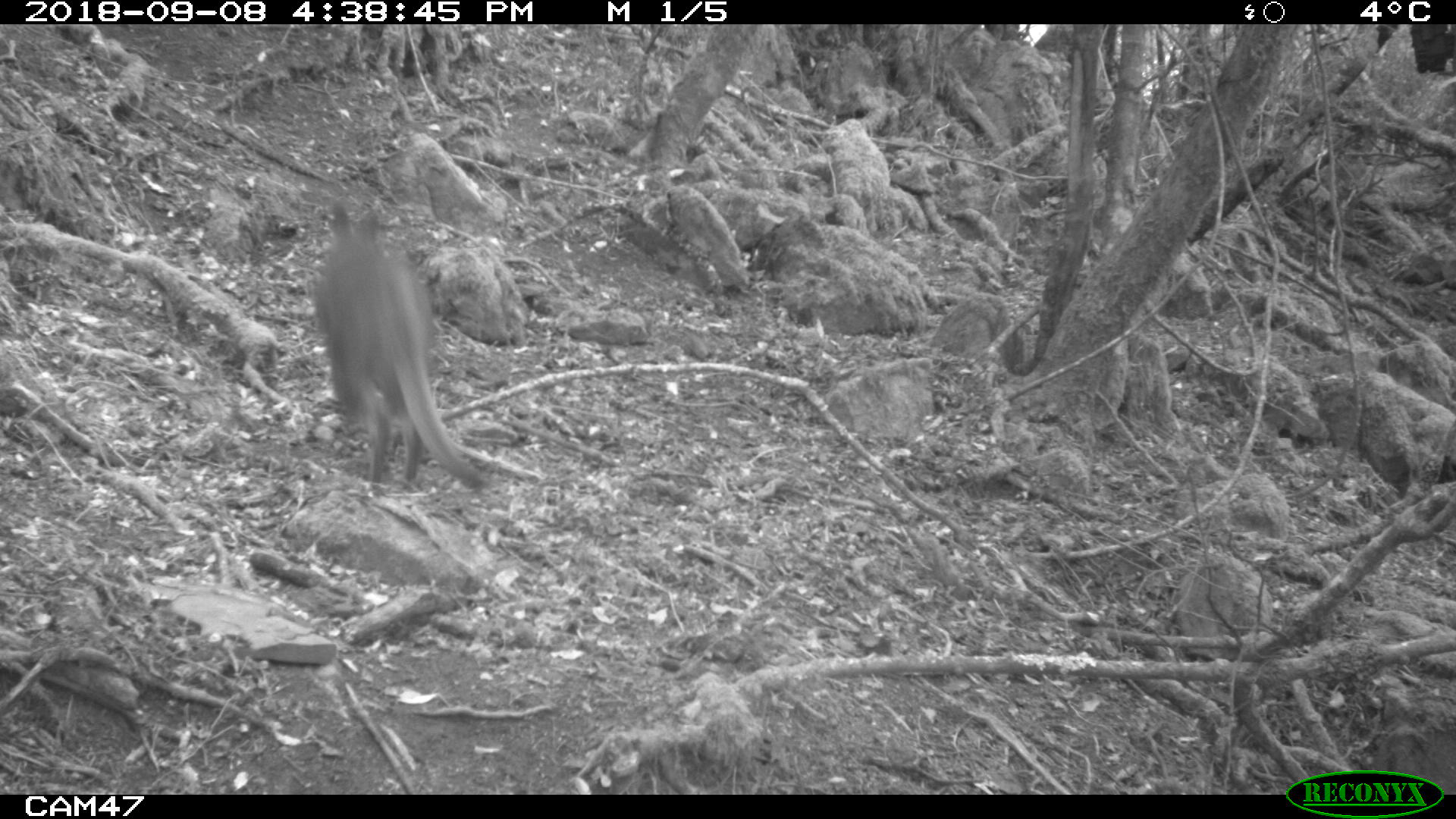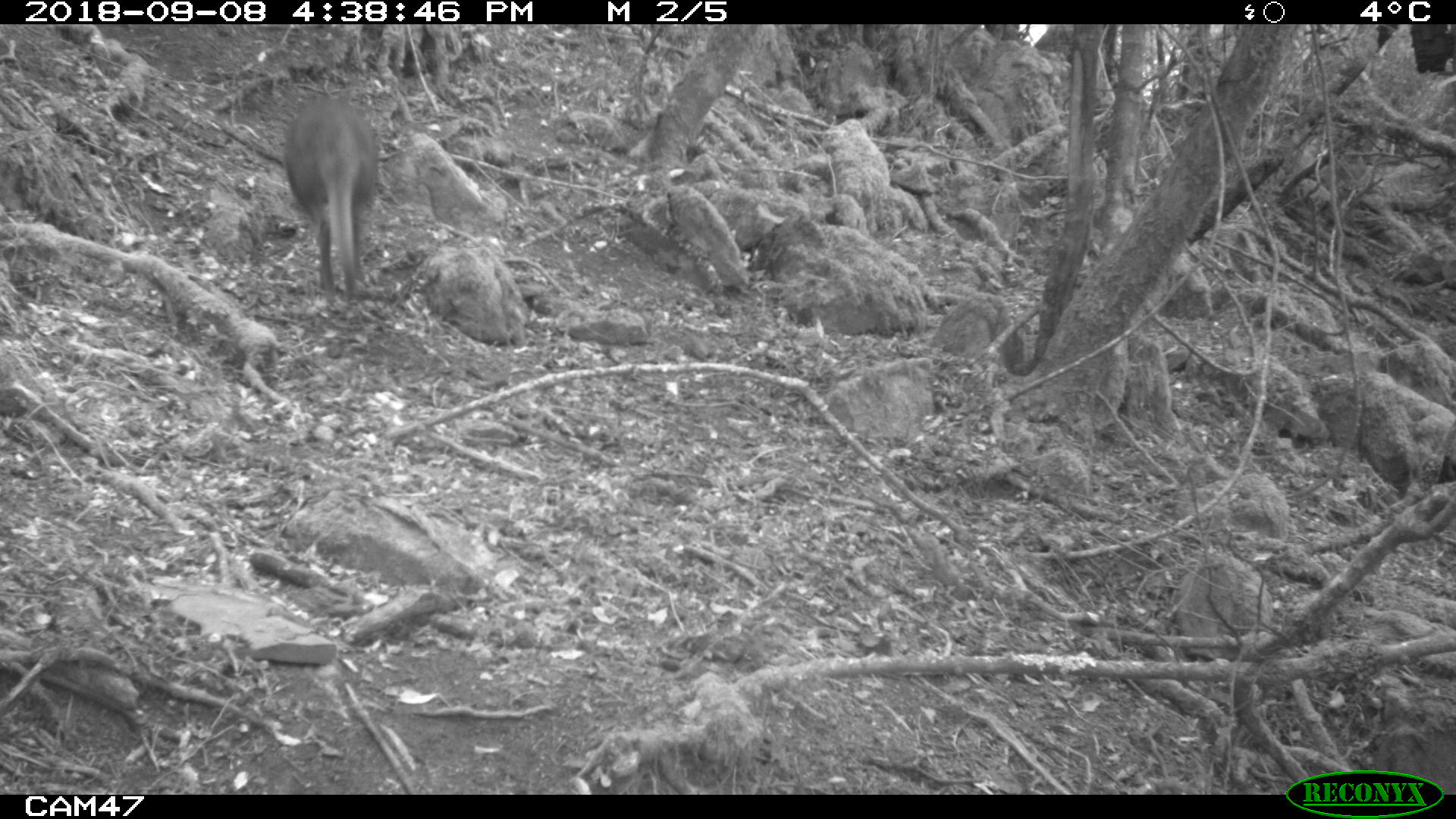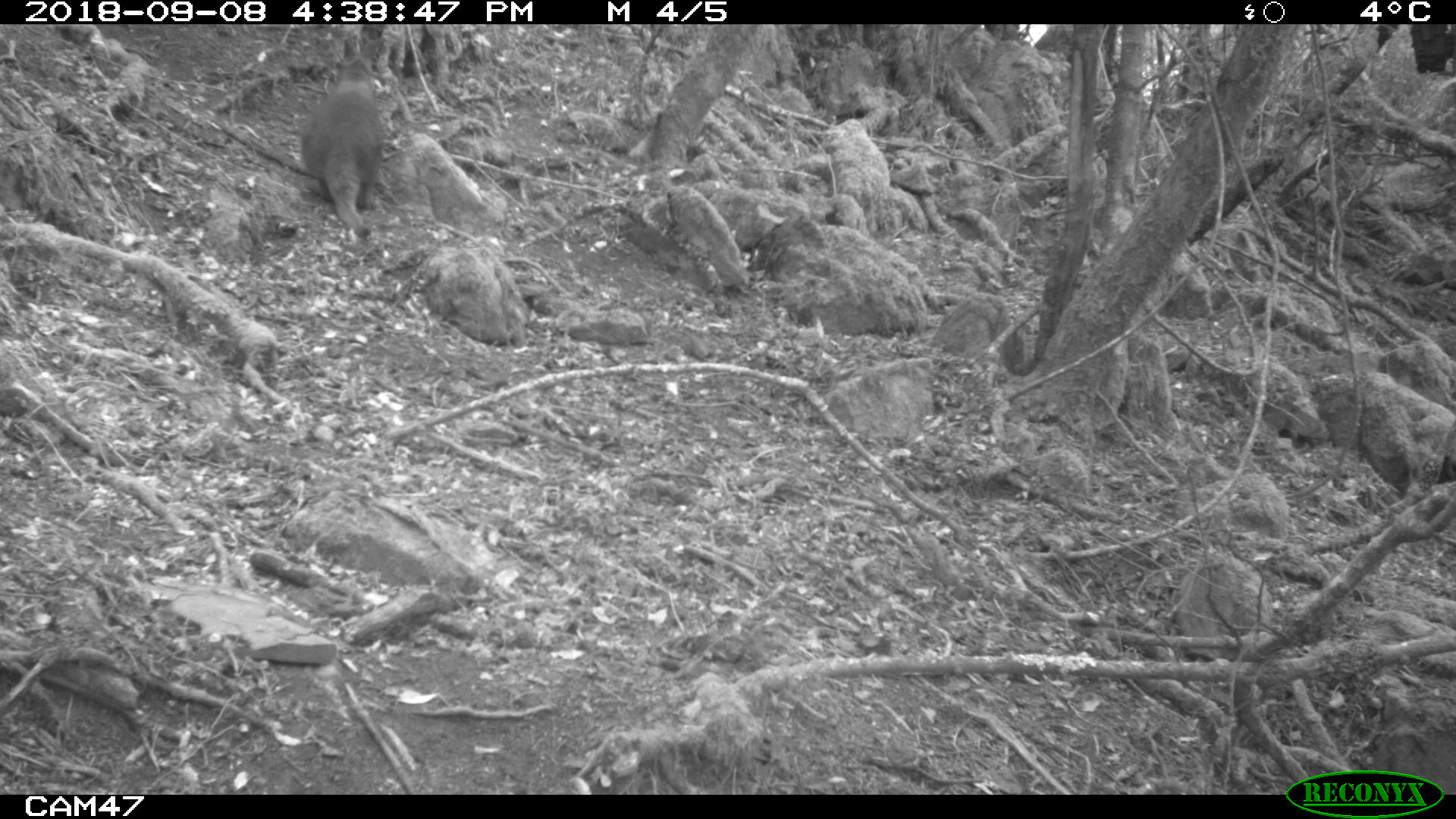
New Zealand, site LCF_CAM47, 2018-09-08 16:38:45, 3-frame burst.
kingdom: Animalia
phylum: Chordata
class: Mammalia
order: Diprotodontia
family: Macropodidae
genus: Notamacropus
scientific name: Notamacropus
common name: wallaby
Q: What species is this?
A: Wallaby (Notamacropus).